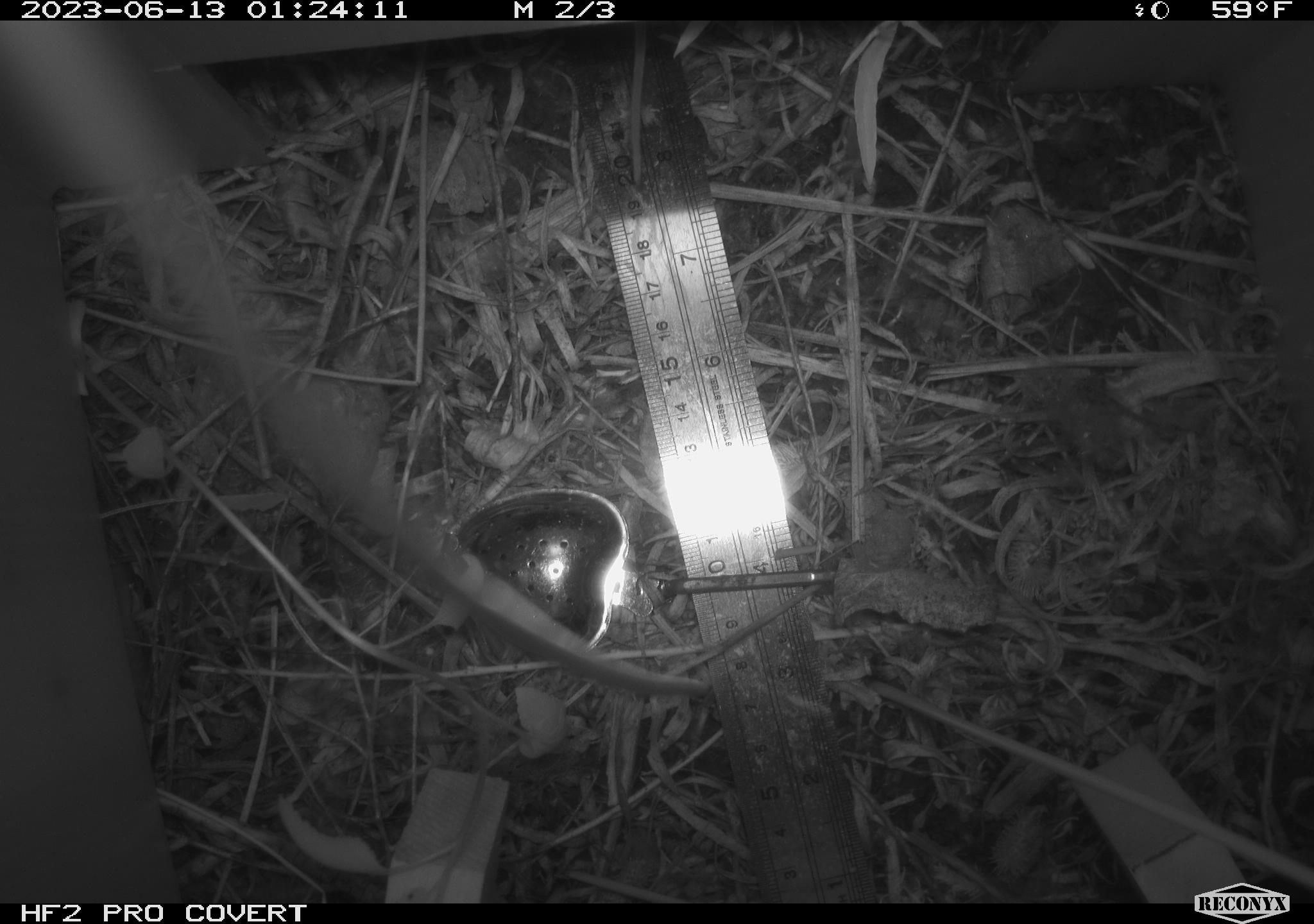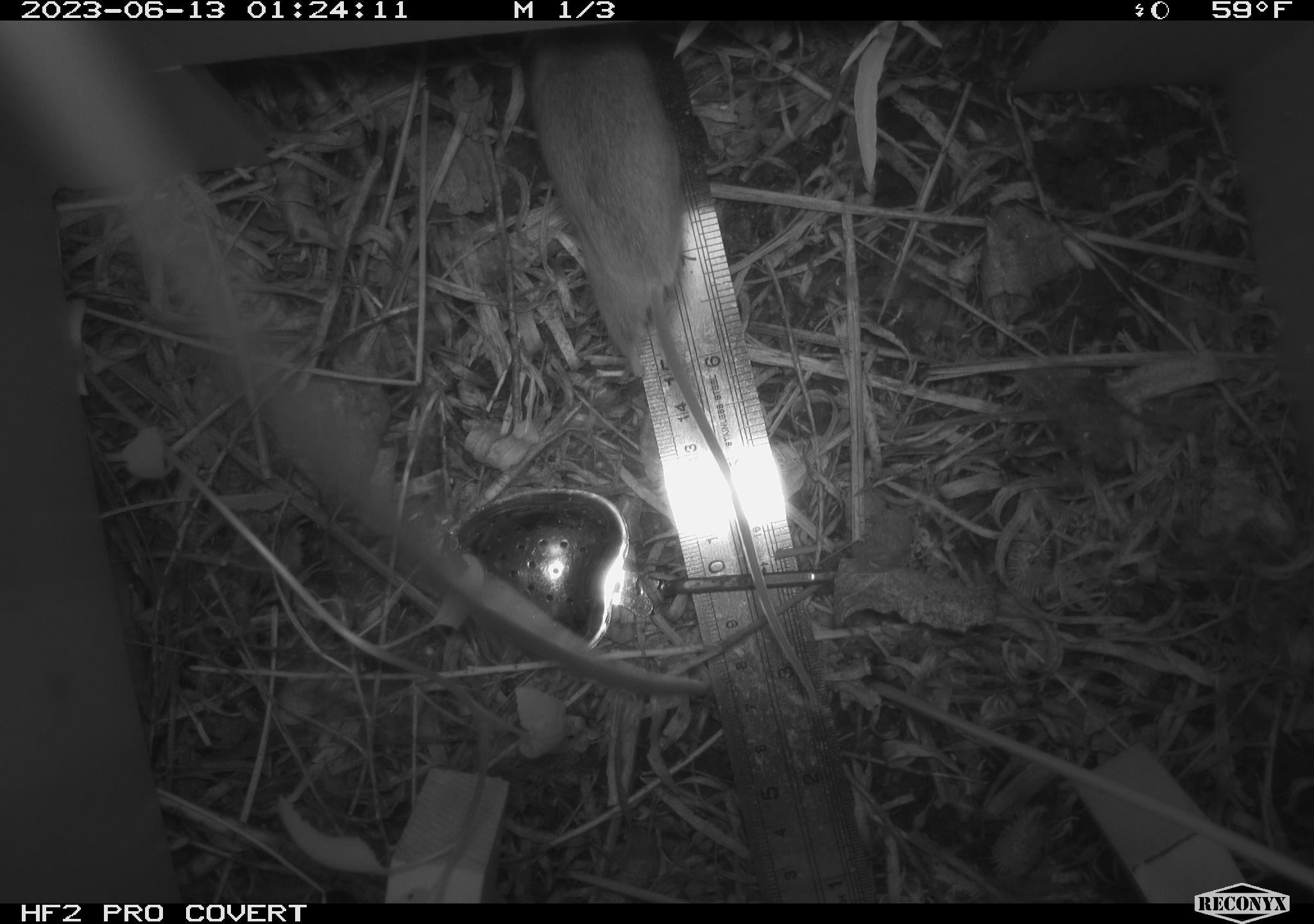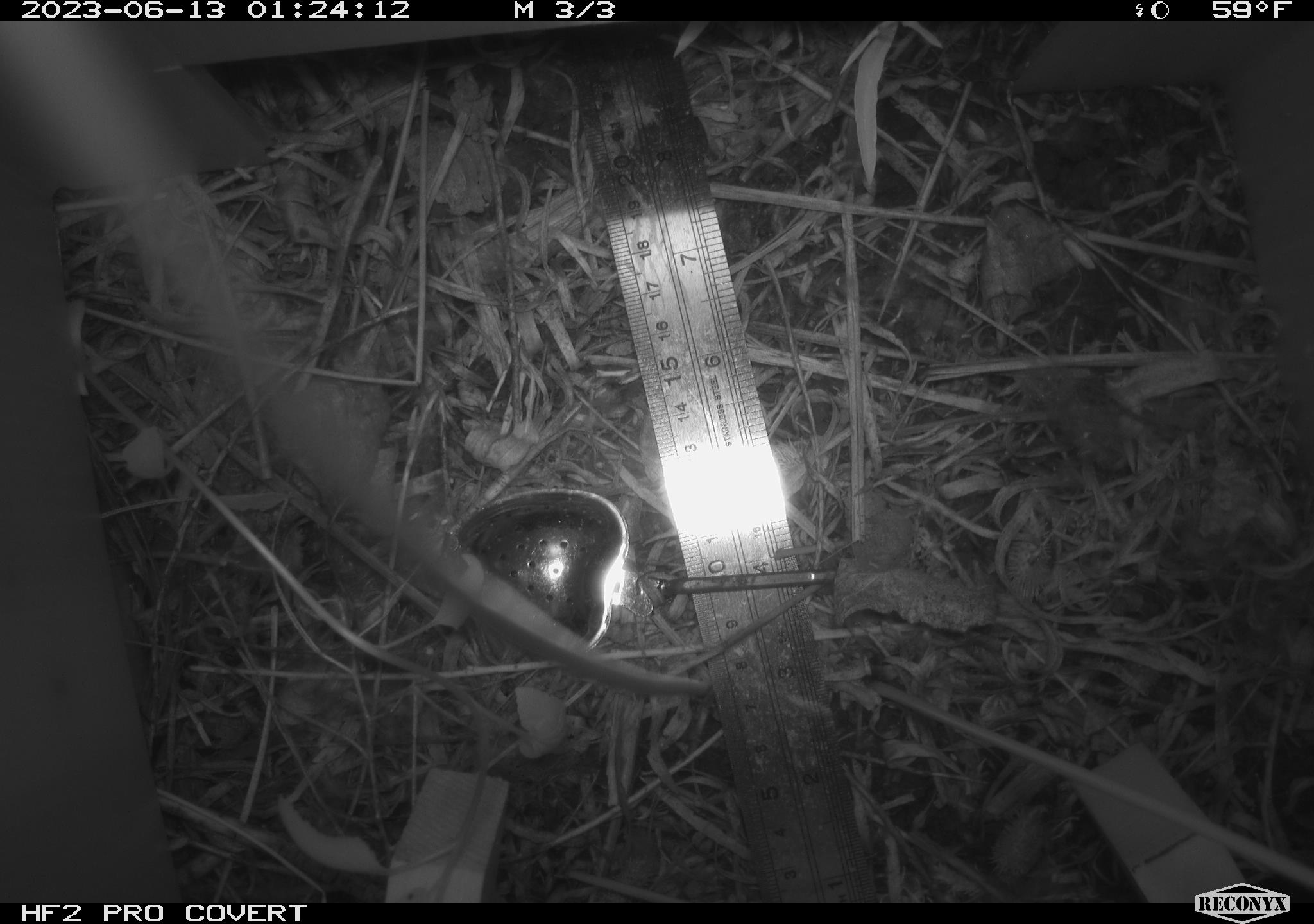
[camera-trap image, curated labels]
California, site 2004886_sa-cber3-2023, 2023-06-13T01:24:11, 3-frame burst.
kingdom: Animalia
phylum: Chordata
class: Mammalia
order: Rodentia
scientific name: Rodentia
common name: mouse species